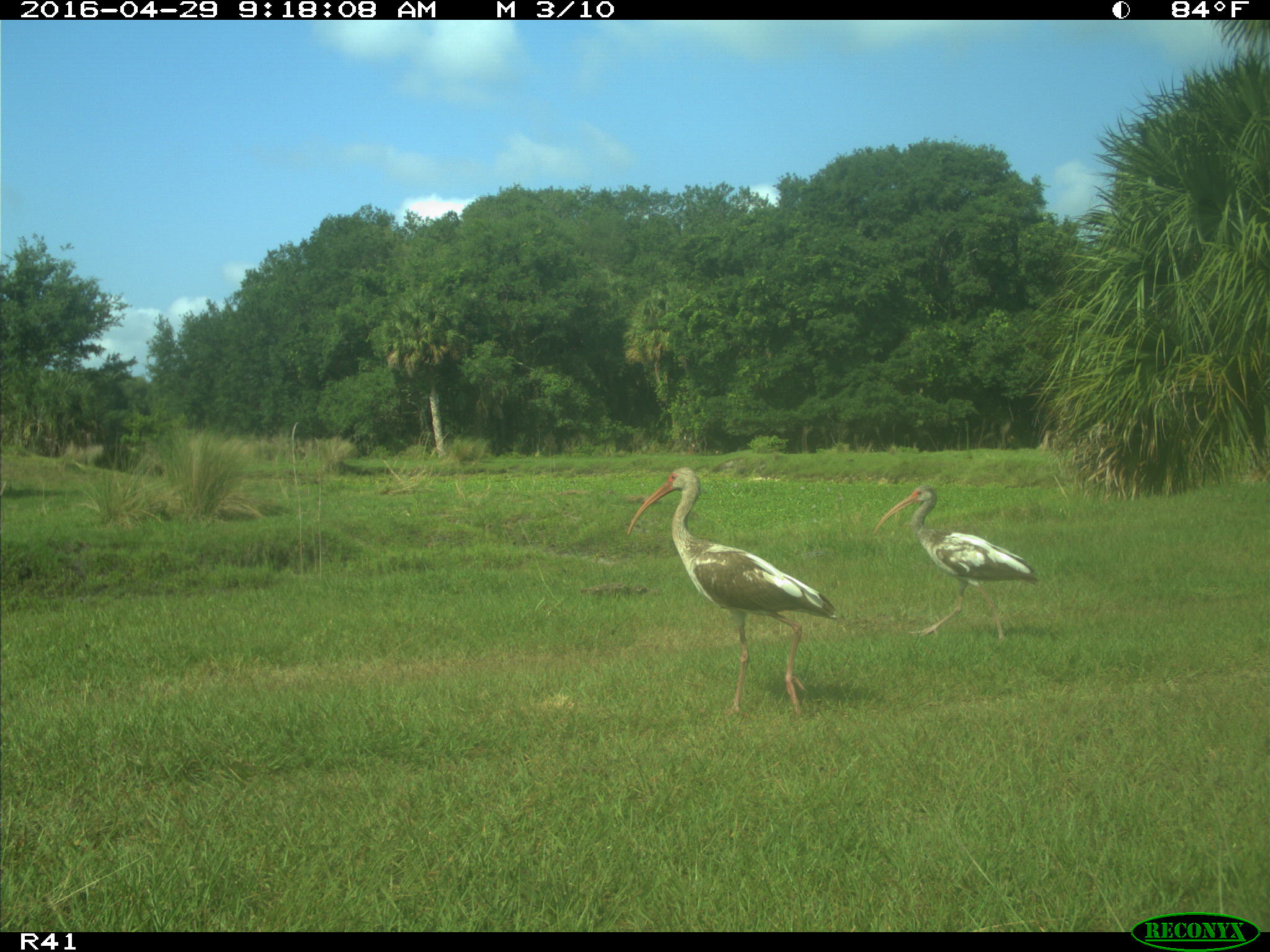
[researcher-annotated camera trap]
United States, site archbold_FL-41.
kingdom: Animalia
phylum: Chordata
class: Aves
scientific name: Aves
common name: birds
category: unidentified bird